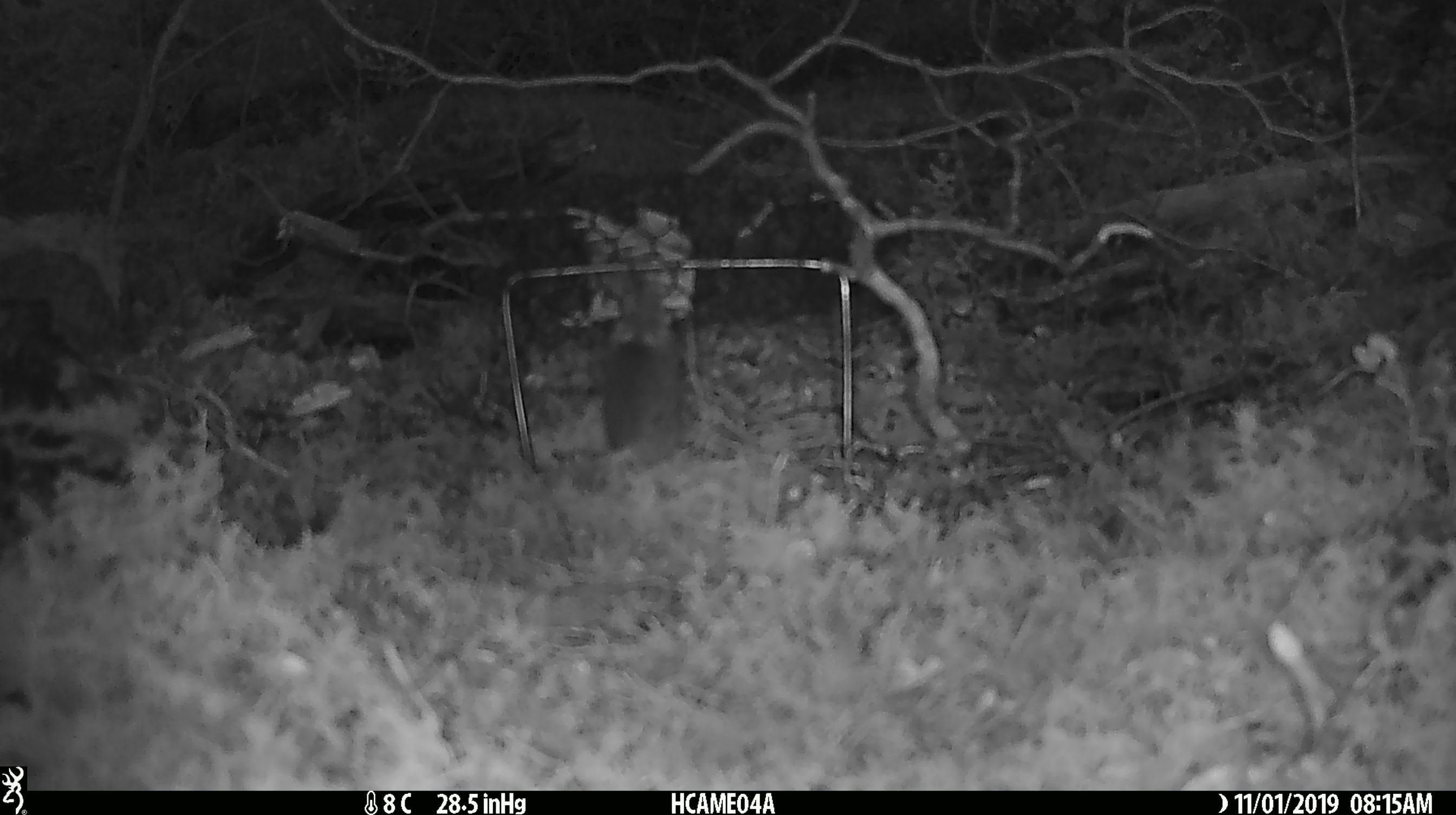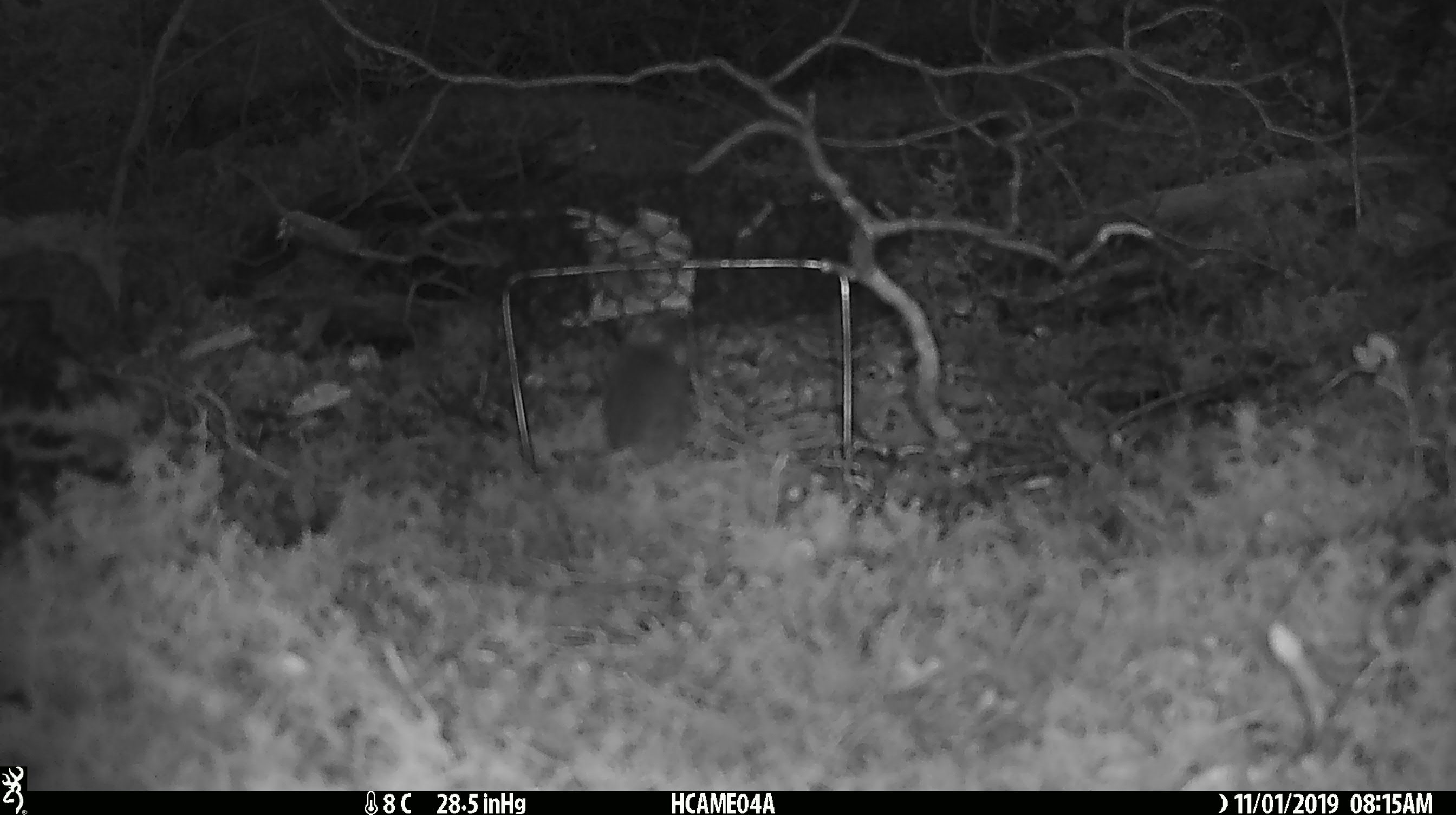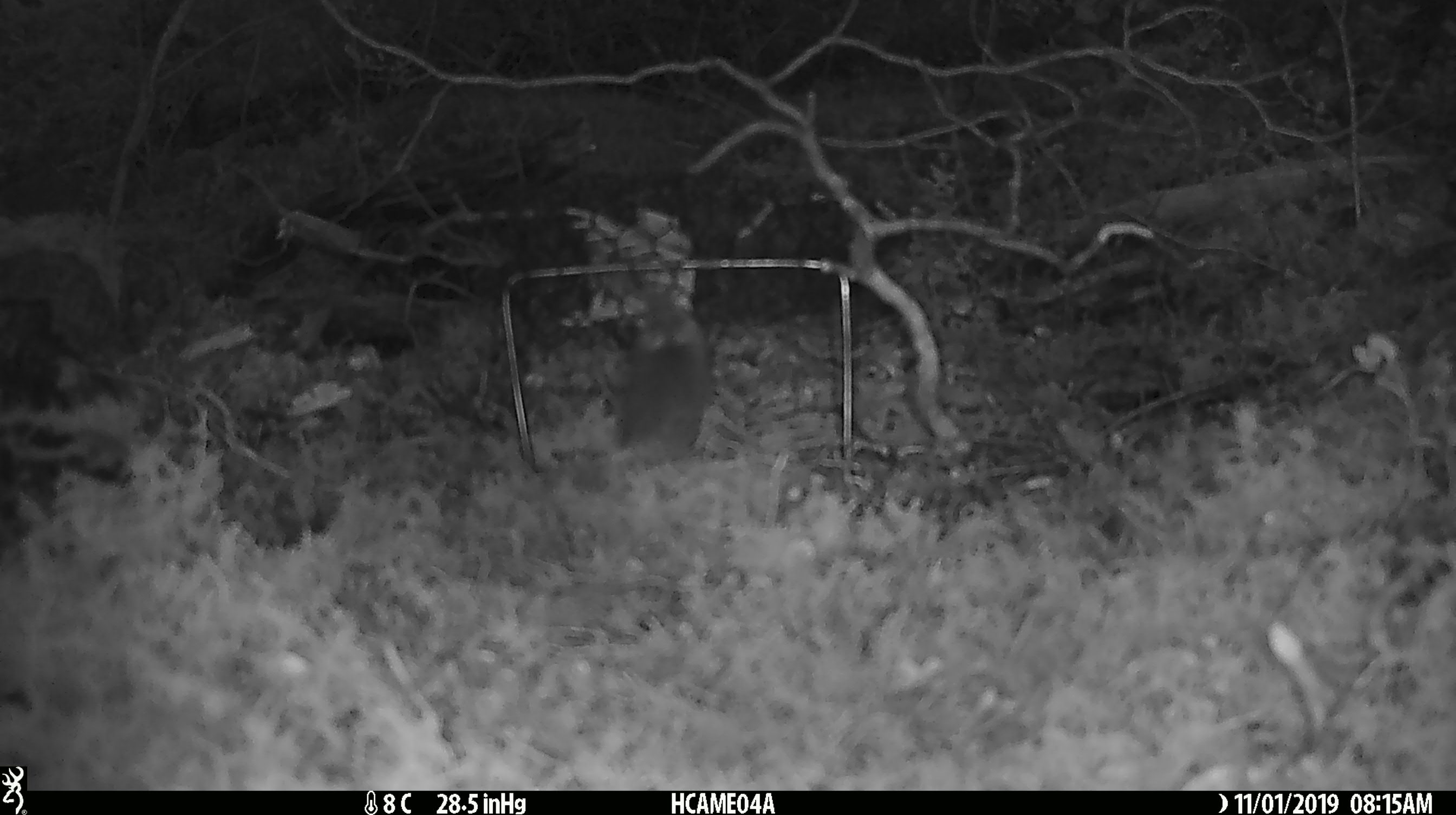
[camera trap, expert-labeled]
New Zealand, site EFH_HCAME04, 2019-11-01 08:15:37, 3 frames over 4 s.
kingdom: Animalia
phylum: Chordata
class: Mammalia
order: Rodentia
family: Muridae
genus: Mus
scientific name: Mus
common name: mouse